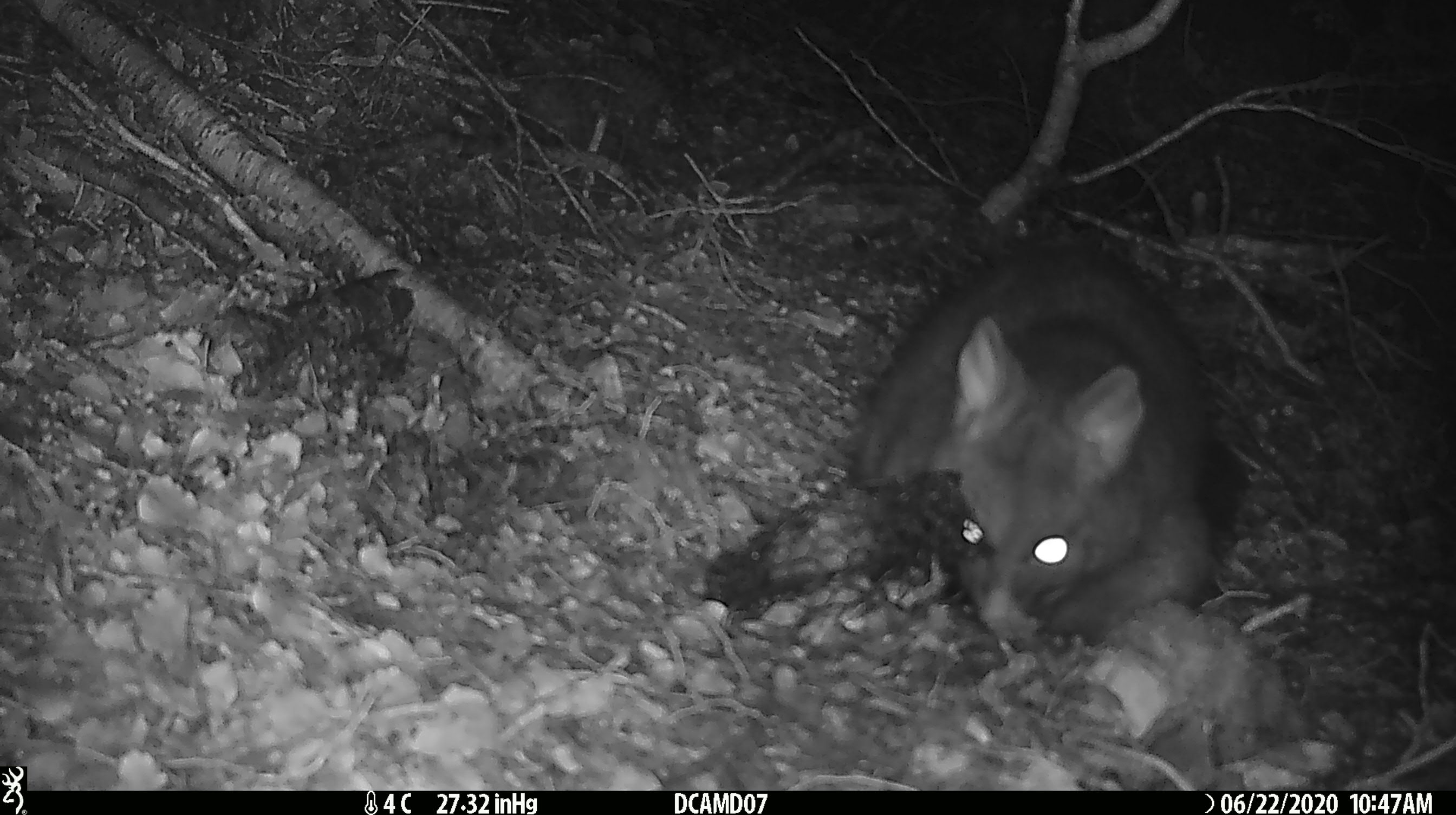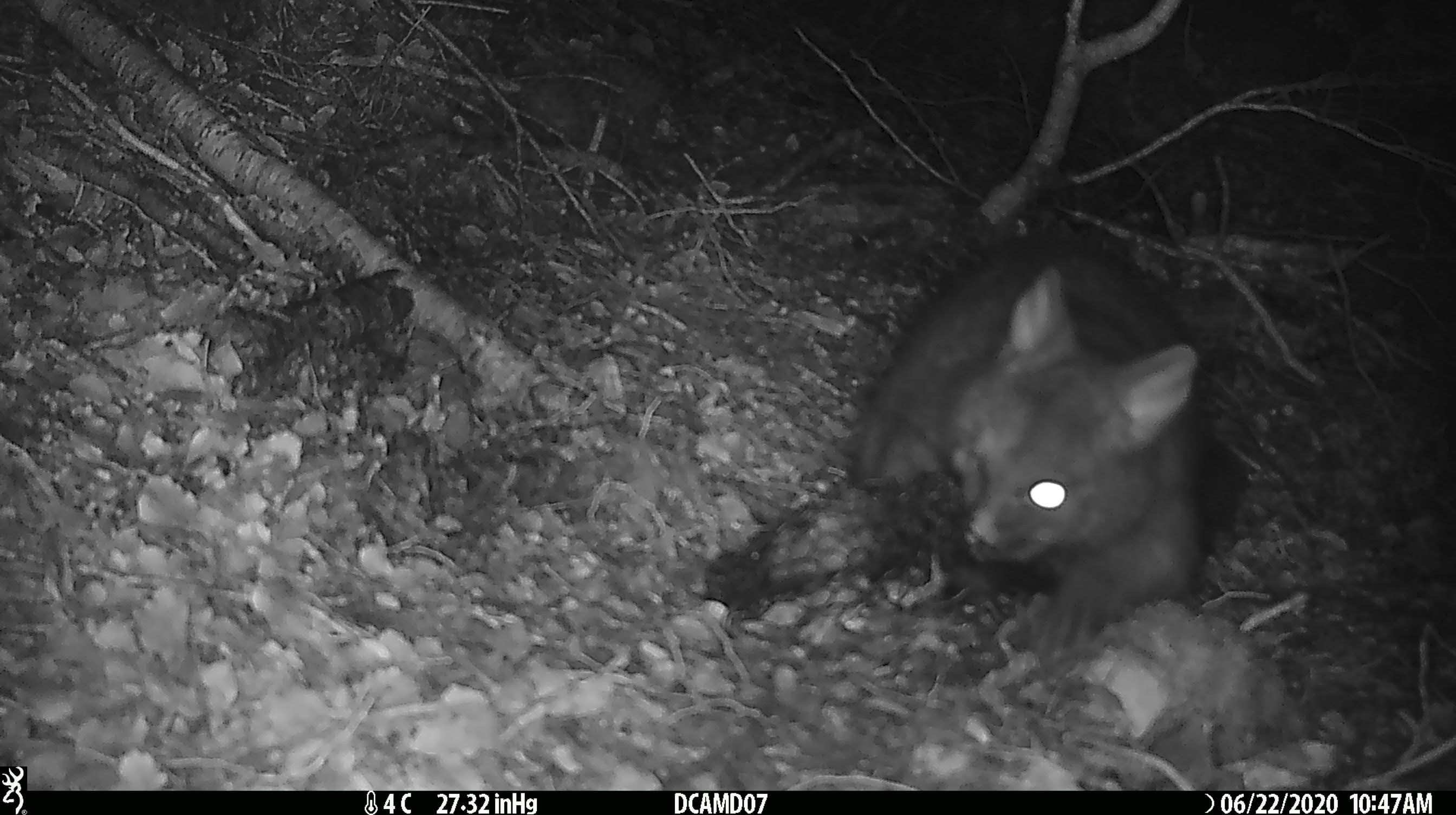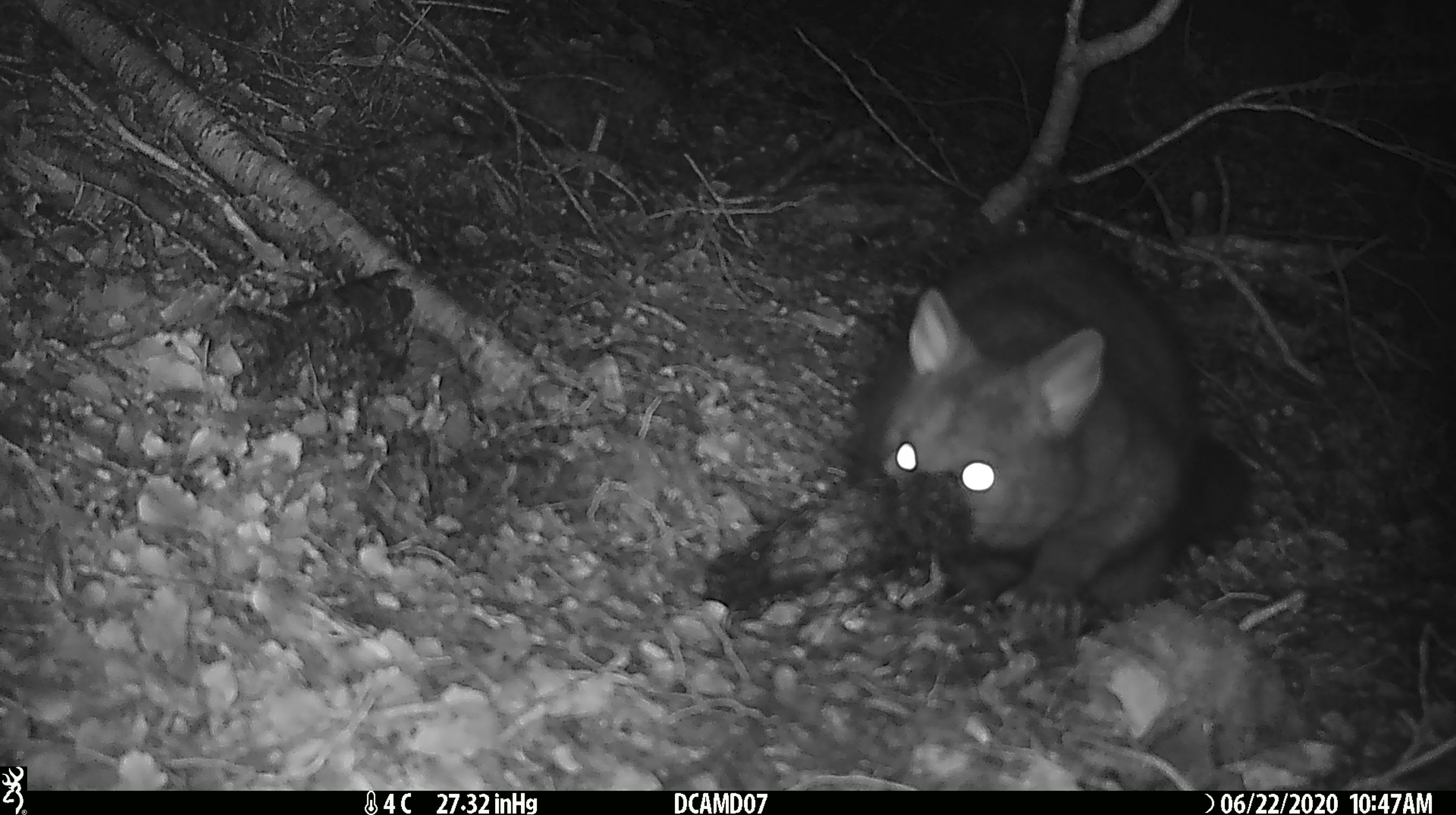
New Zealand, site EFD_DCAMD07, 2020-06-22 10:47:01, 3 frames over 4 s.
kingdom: Animalia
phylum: Chordata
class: Mammalia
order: Diprotodontia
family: Phalangeridae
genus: Trichosurus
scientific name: Trichosurus vulpecula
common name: common brushtail possum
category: possum